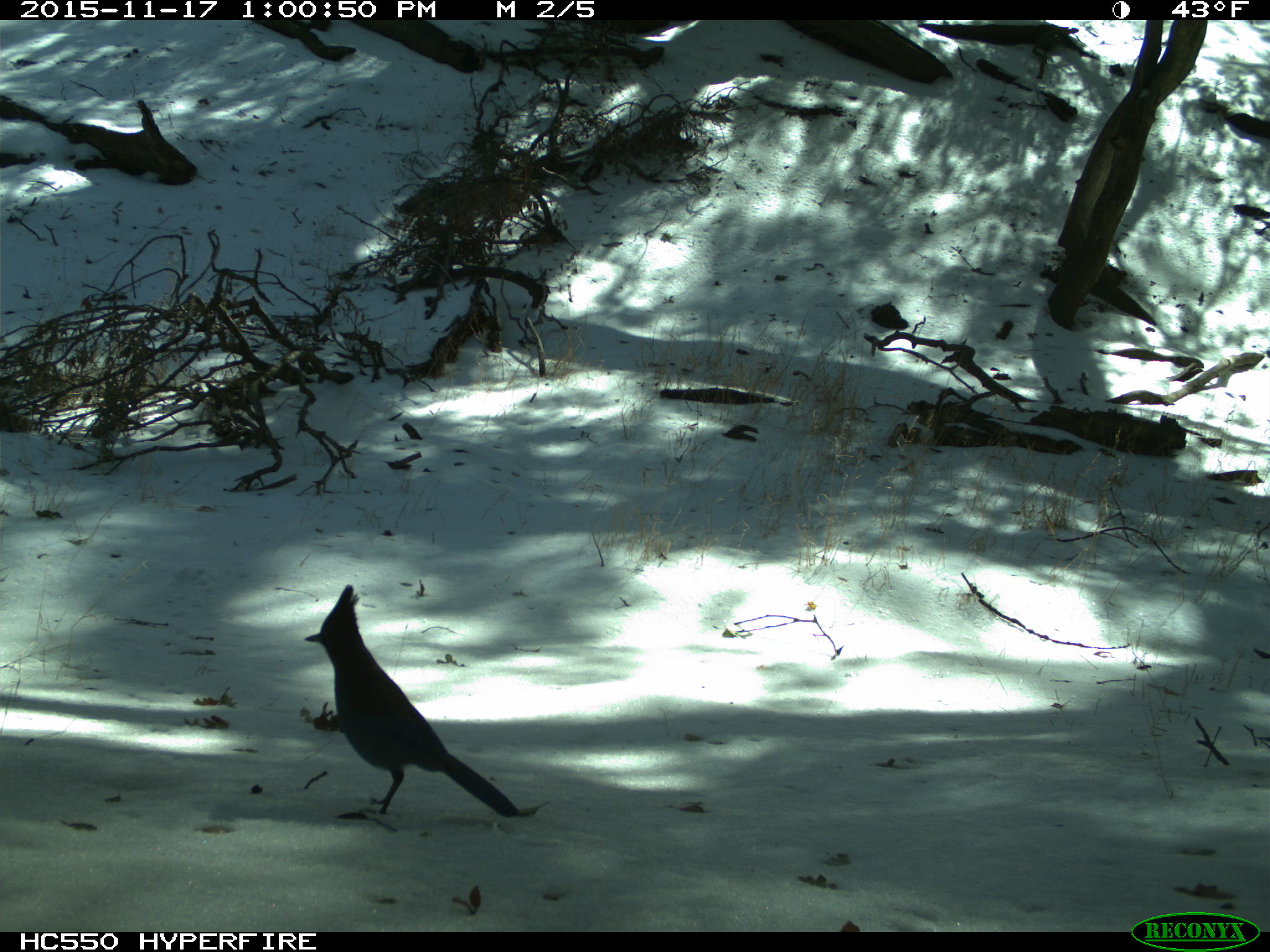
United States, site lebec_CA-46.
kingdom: Animalia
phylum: Chordata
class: Aves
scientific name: Aves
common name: birds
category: unidentified bird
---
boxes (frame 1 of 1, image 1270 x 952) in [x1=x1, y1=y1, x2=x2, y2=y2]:
animal: [x1=306, y1=586, x2=517, y2=818]